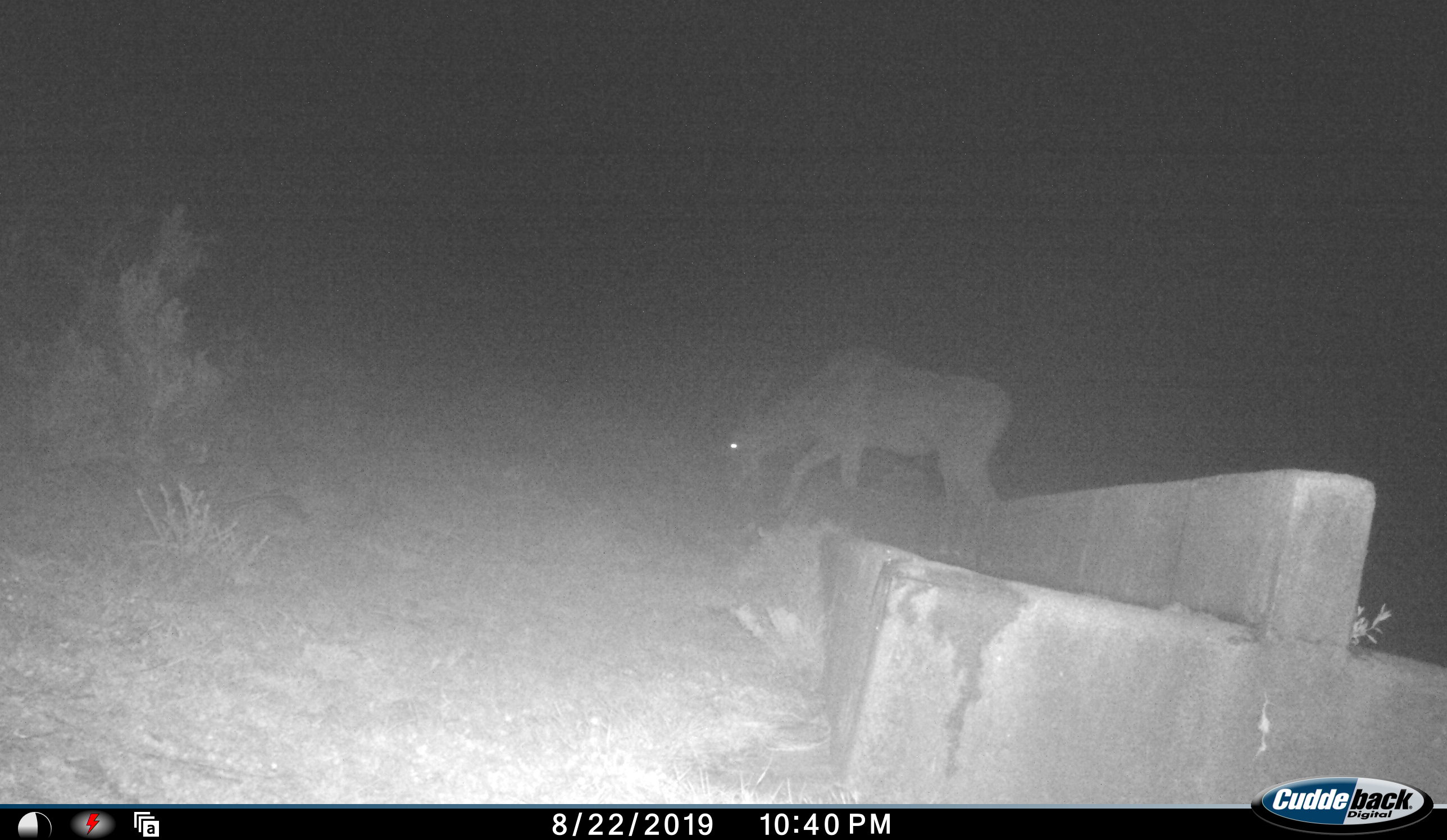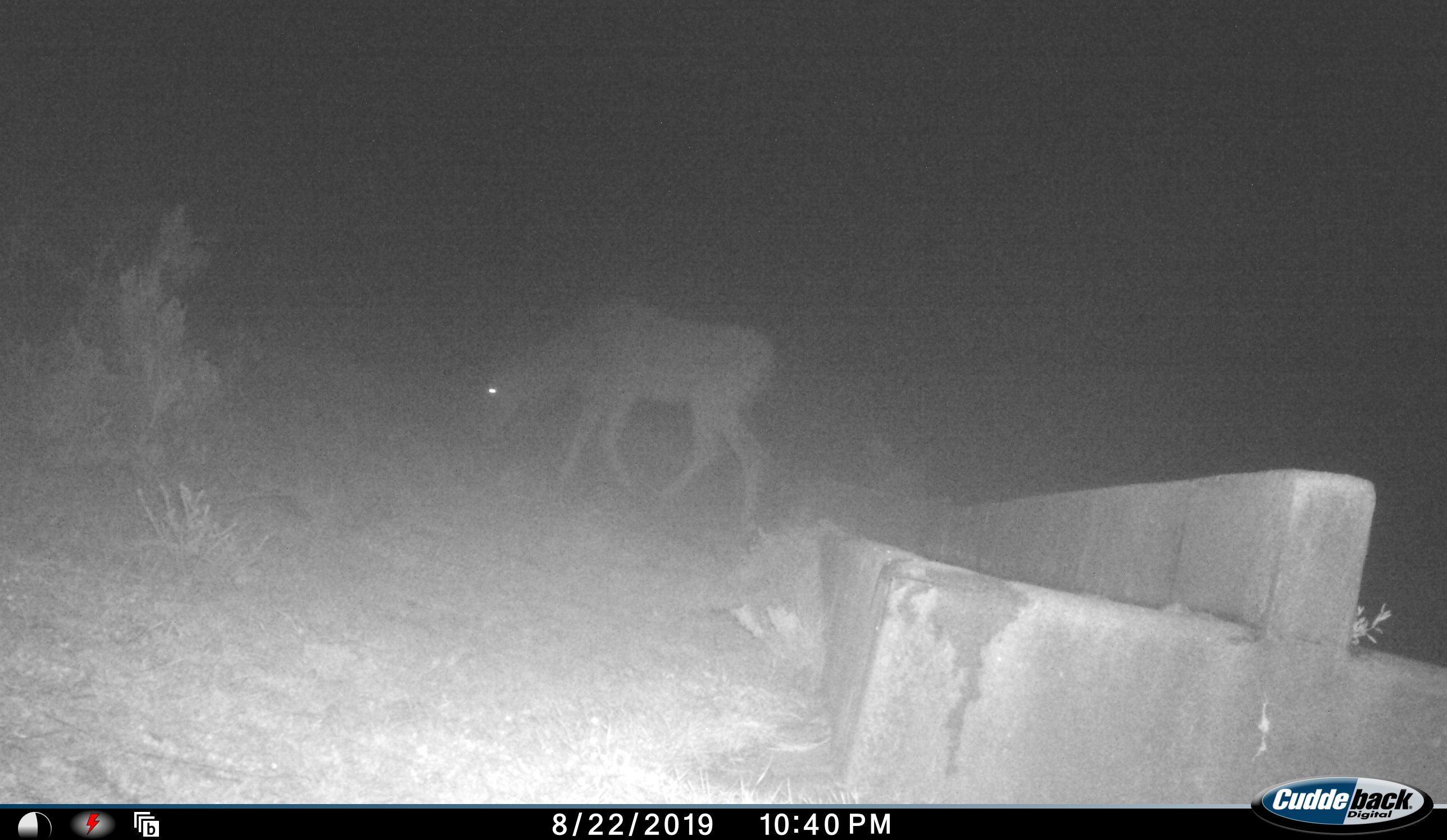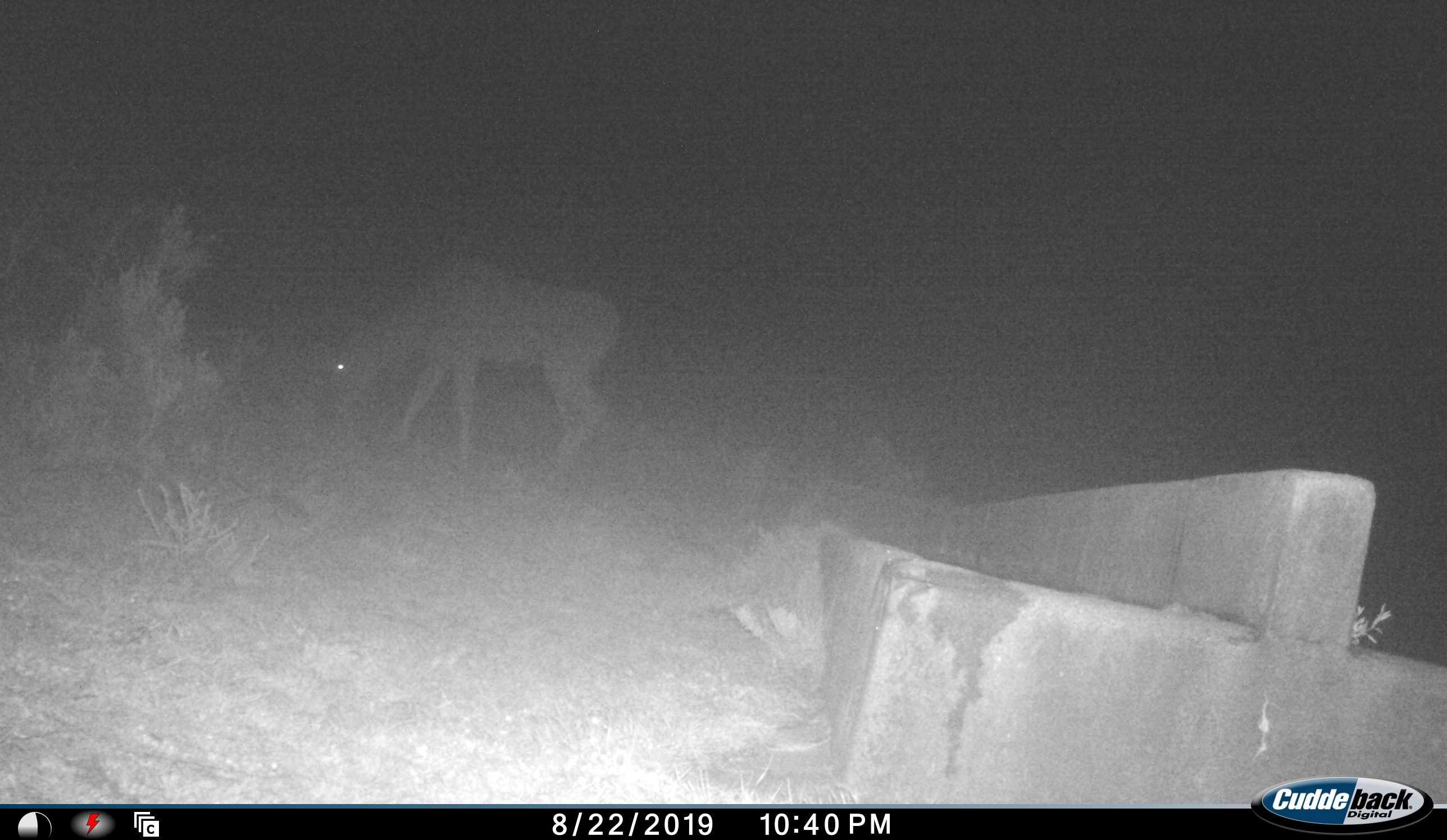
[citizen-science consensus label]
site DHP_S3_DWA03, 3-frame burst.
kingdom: Animalia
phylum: Chordata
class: Mammalia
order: Artiodactyla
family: Bovidae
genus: Tragelaphus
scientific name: Tragelaphus oryx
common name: eland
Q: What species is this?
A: Eland (Tragelaphus oryx).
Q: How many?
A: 1.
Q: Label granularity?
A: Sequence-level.